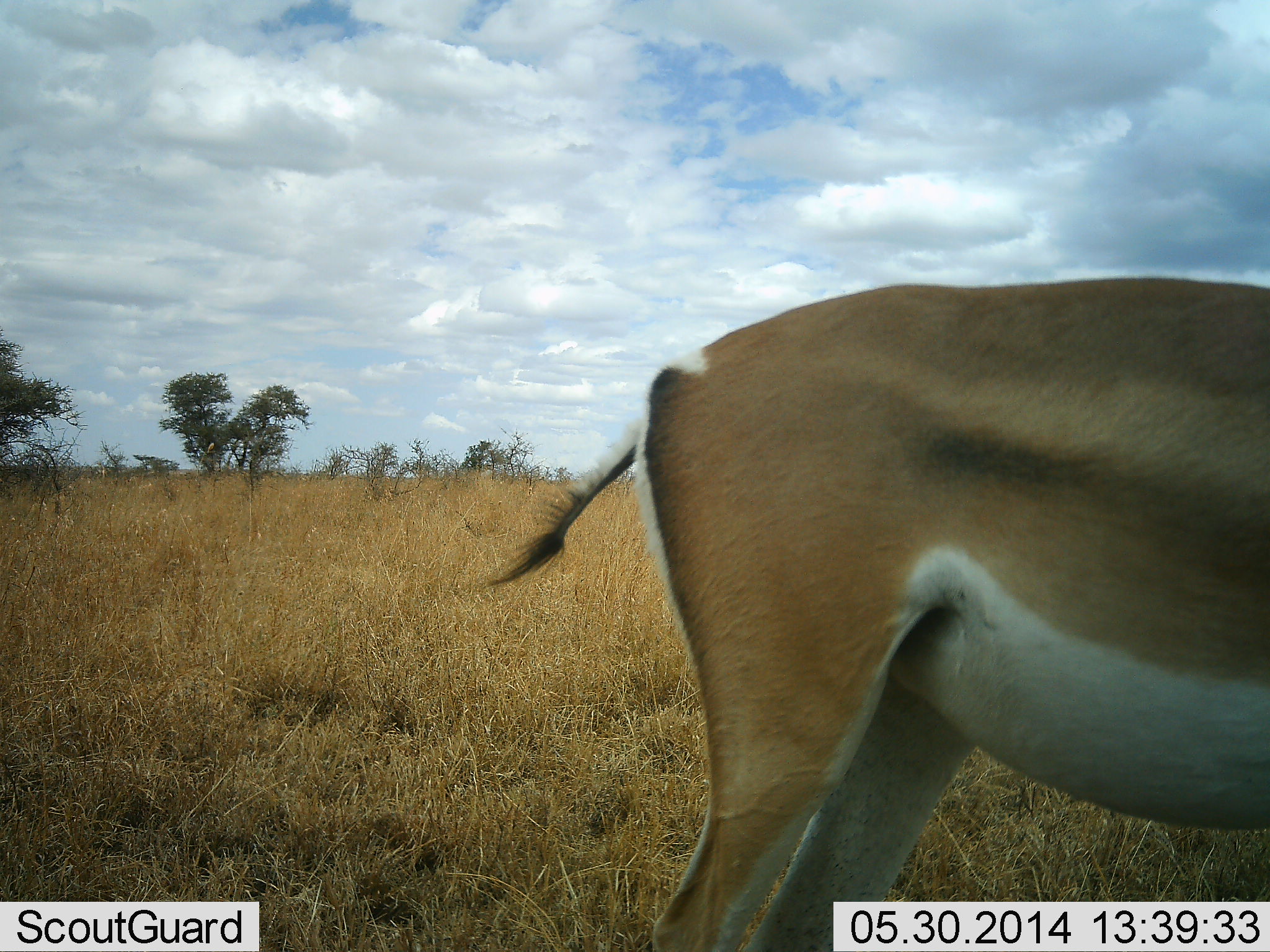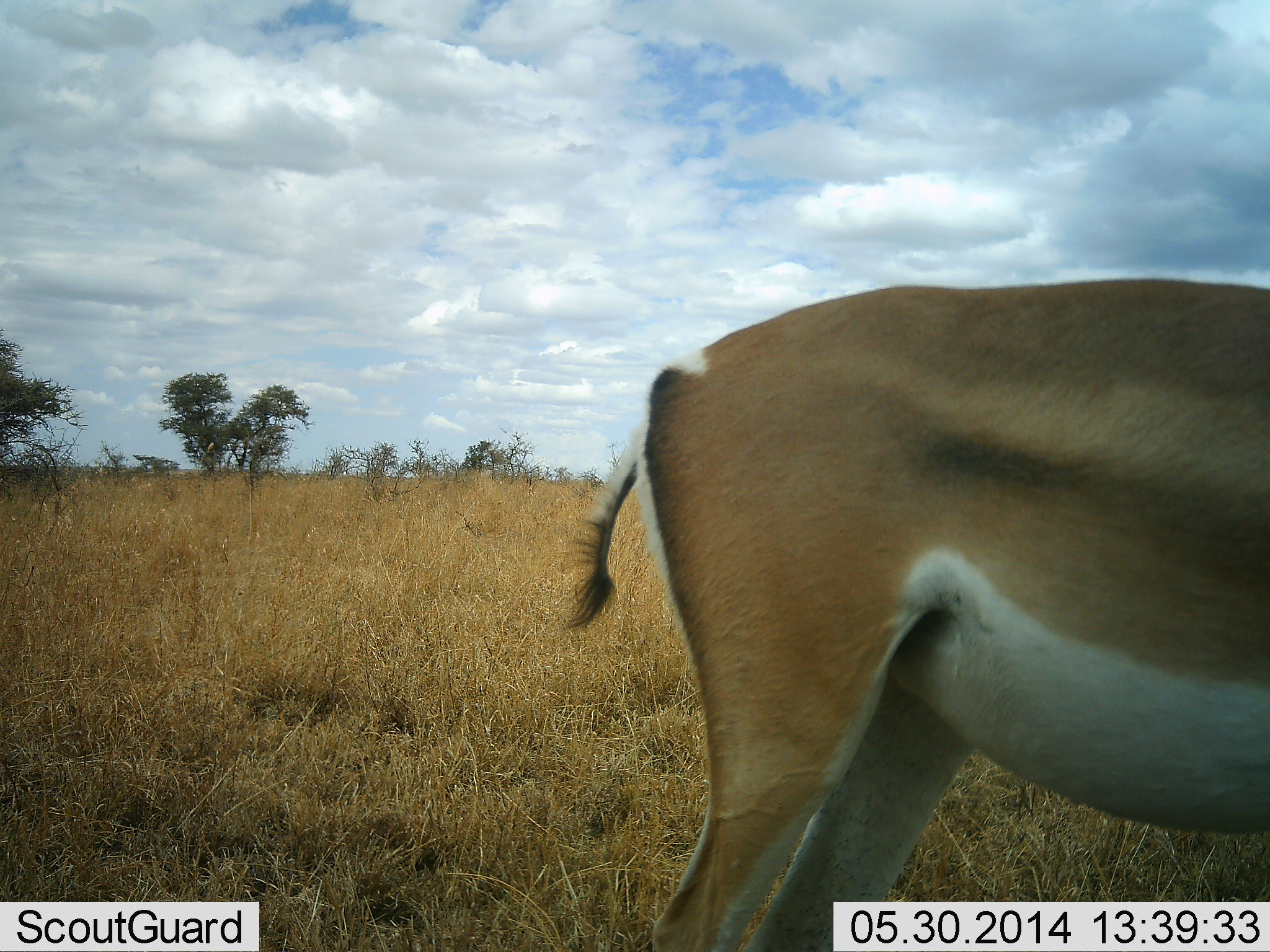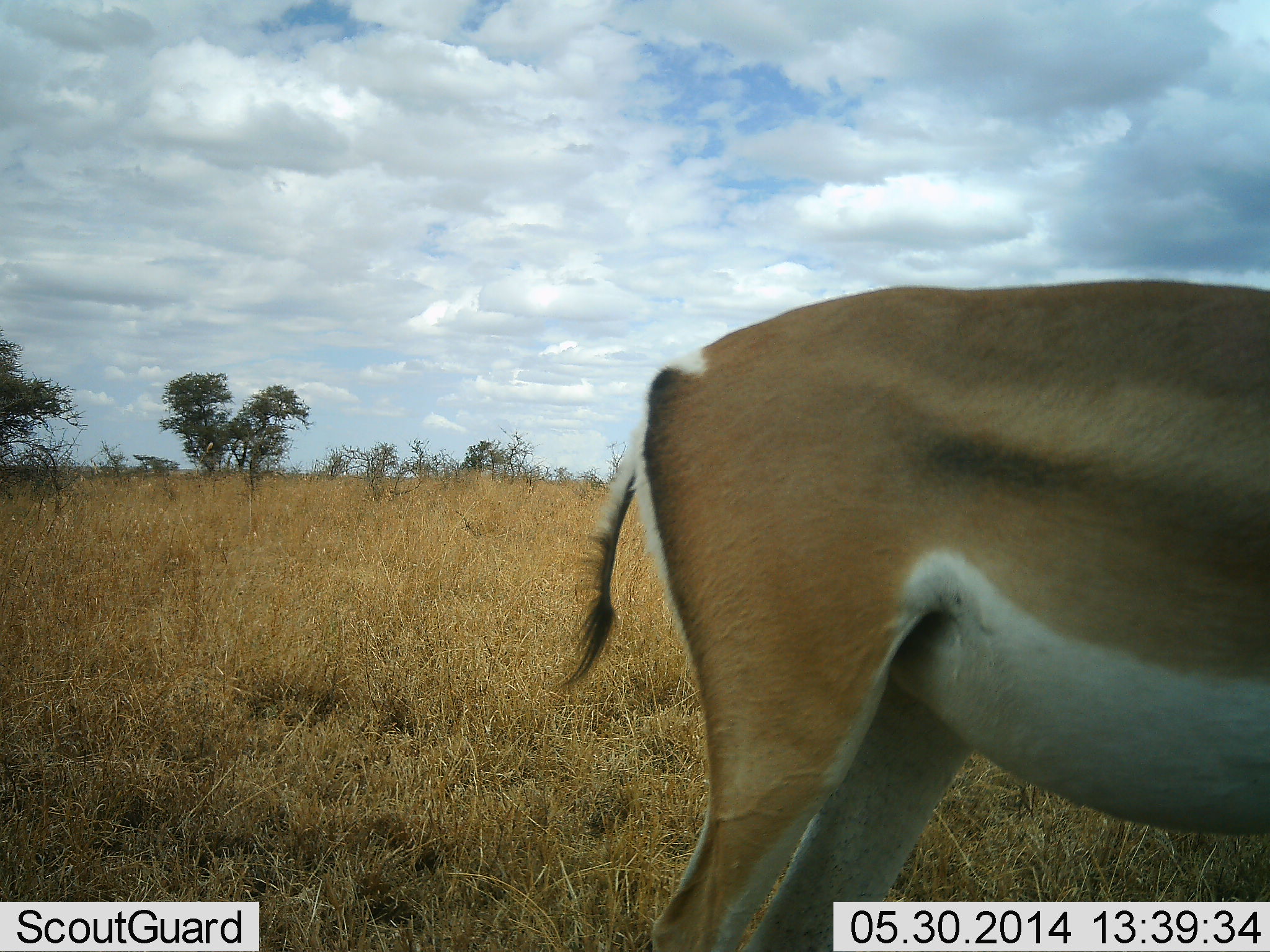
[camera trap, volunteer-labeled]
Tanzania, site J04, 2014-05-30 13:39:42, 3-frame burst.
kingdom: Animalia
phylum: Chordata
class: Mammalia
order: Artiodactyla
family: Bovidae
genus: Nanger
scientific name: Nanger granti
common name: grant's gazelle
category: gazellegrants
Gazellegrants (grant's gazelle) (Nanger granti), count 1. Behavior (volunteer vote fractions): standing 100%, resting 0%, moving 0%, interacting 0%. Young present (vote fraction): 0%. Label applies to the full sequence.